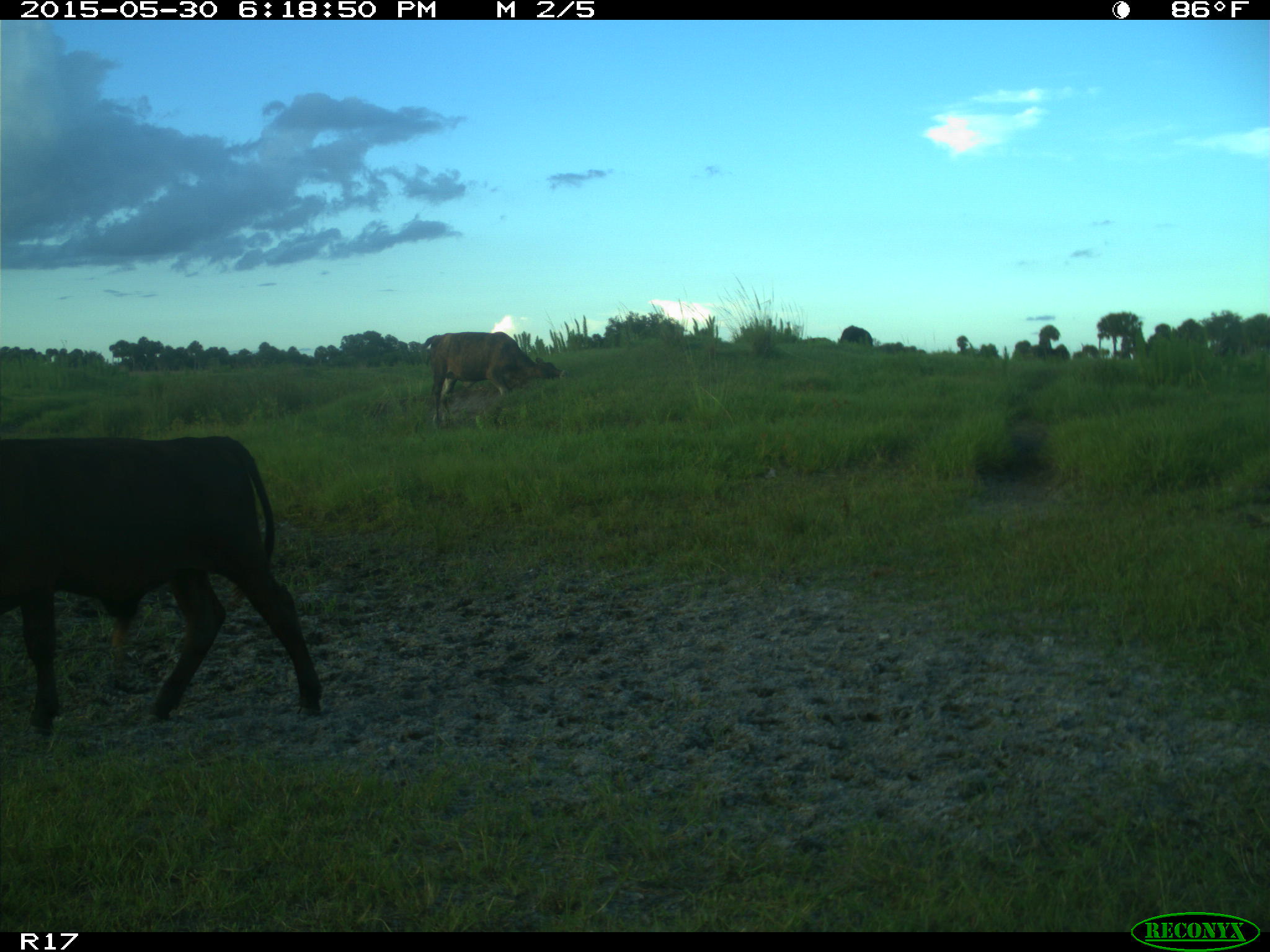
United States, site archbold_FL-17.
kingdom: Animalia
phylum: Chordata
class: Mammalia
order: Artiodactyla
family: Bovidae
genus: Bos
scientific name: Bos taurus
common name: domestic cow